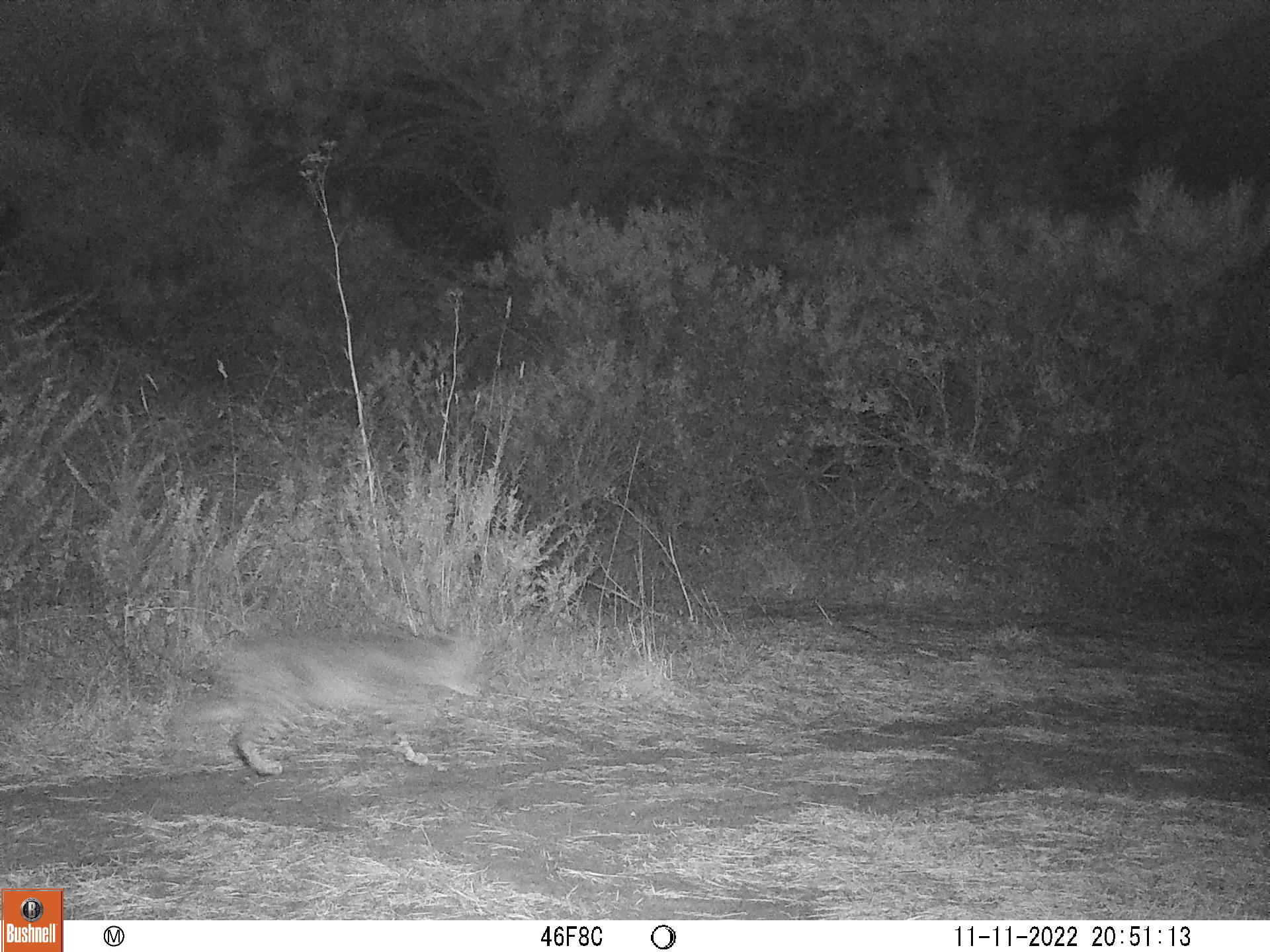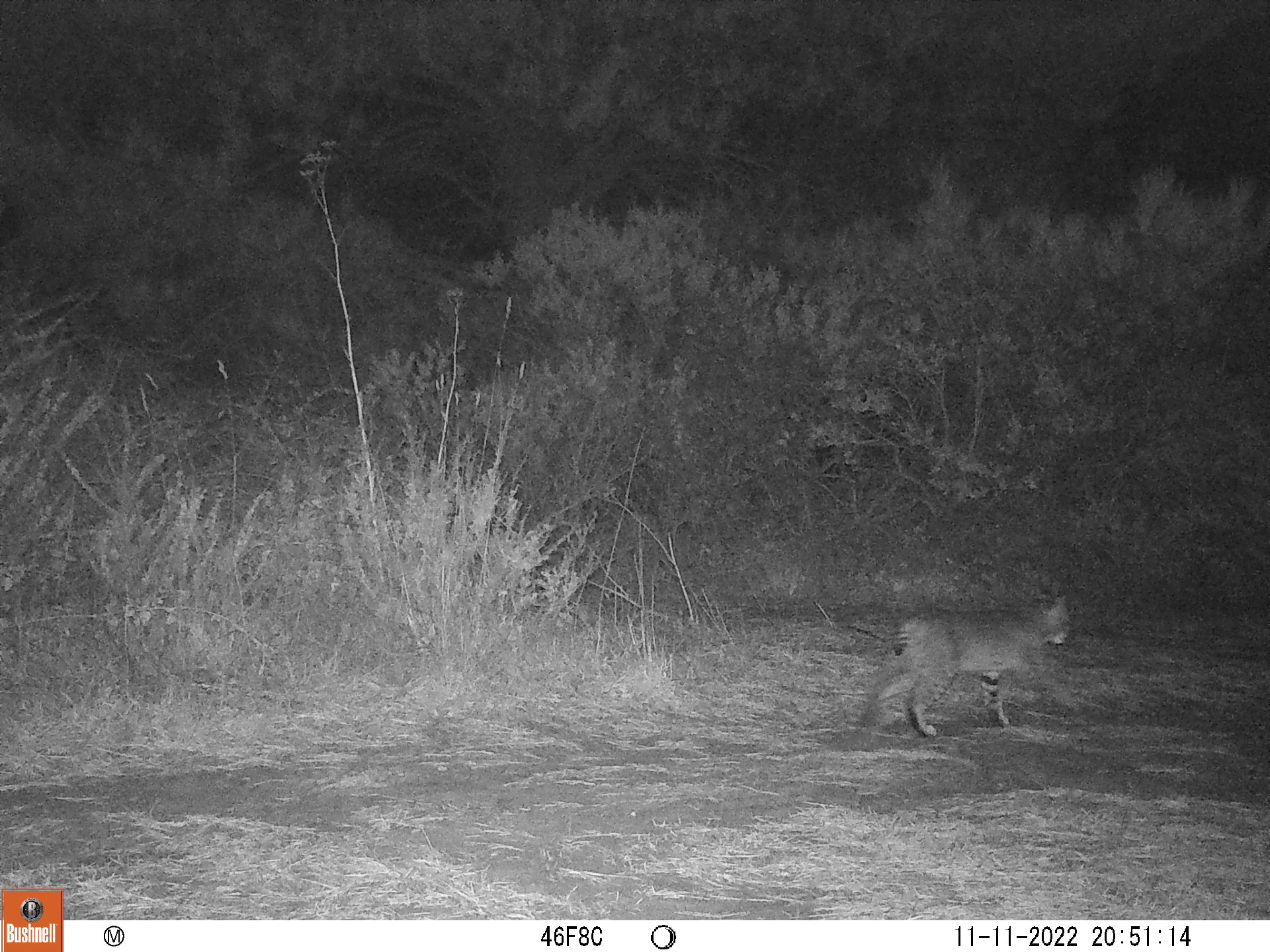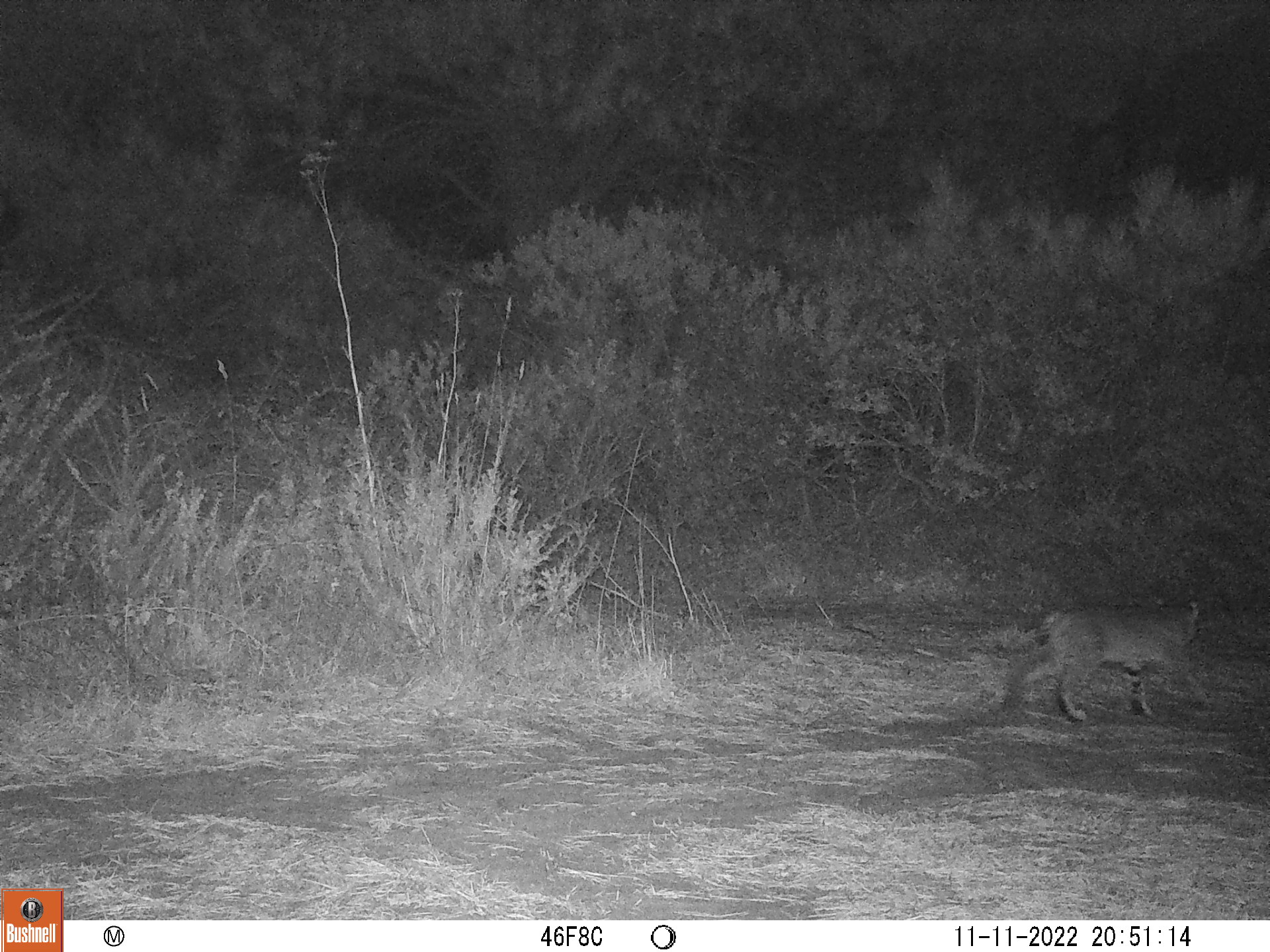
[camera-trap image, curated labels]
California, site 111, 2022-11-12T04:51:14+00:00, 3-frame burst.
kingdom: Animalia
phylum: Chordata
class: Mammalia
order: Carnivora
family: Felidae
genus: Lynx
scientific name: Lynx rufus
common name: bobcat